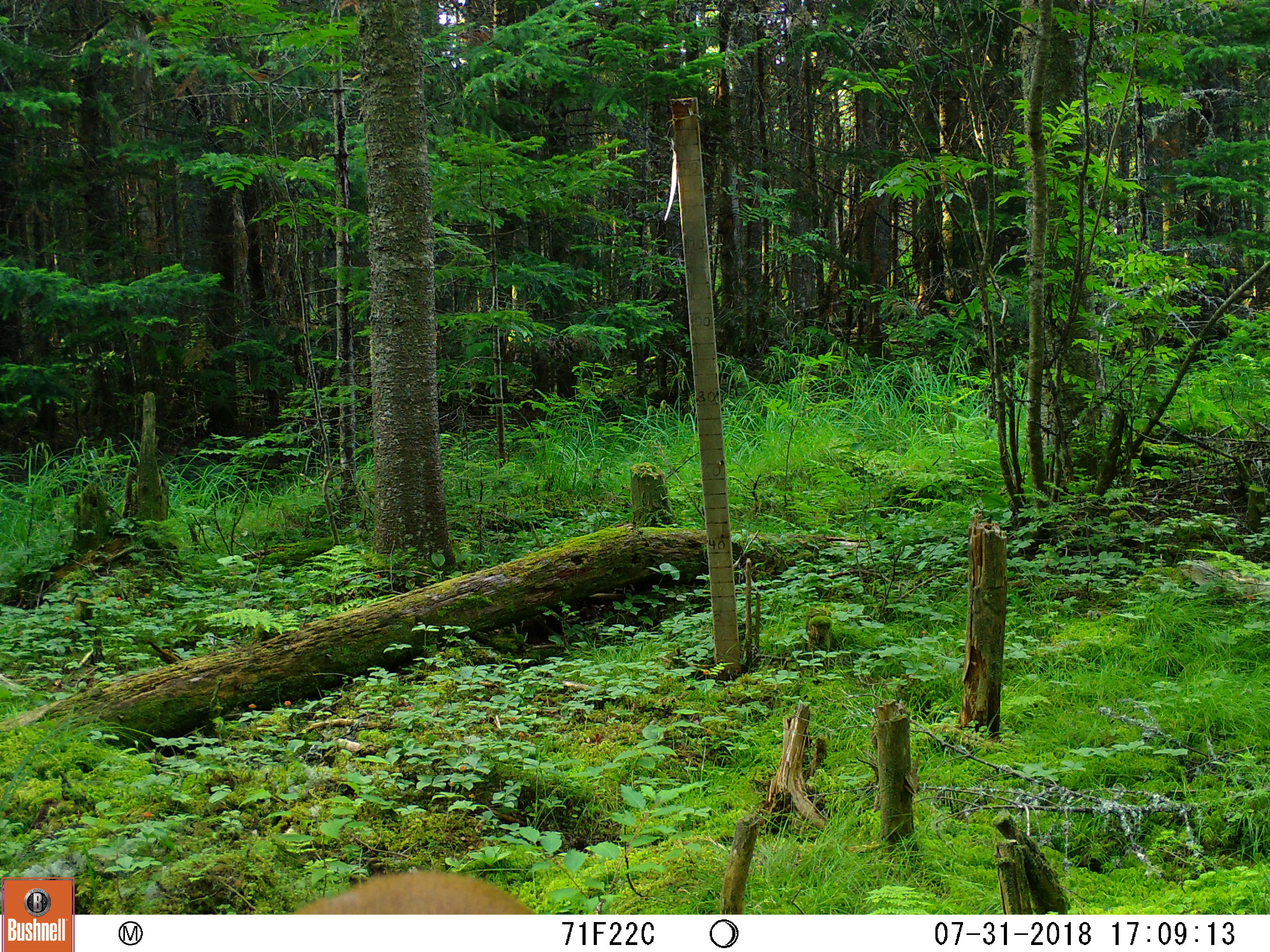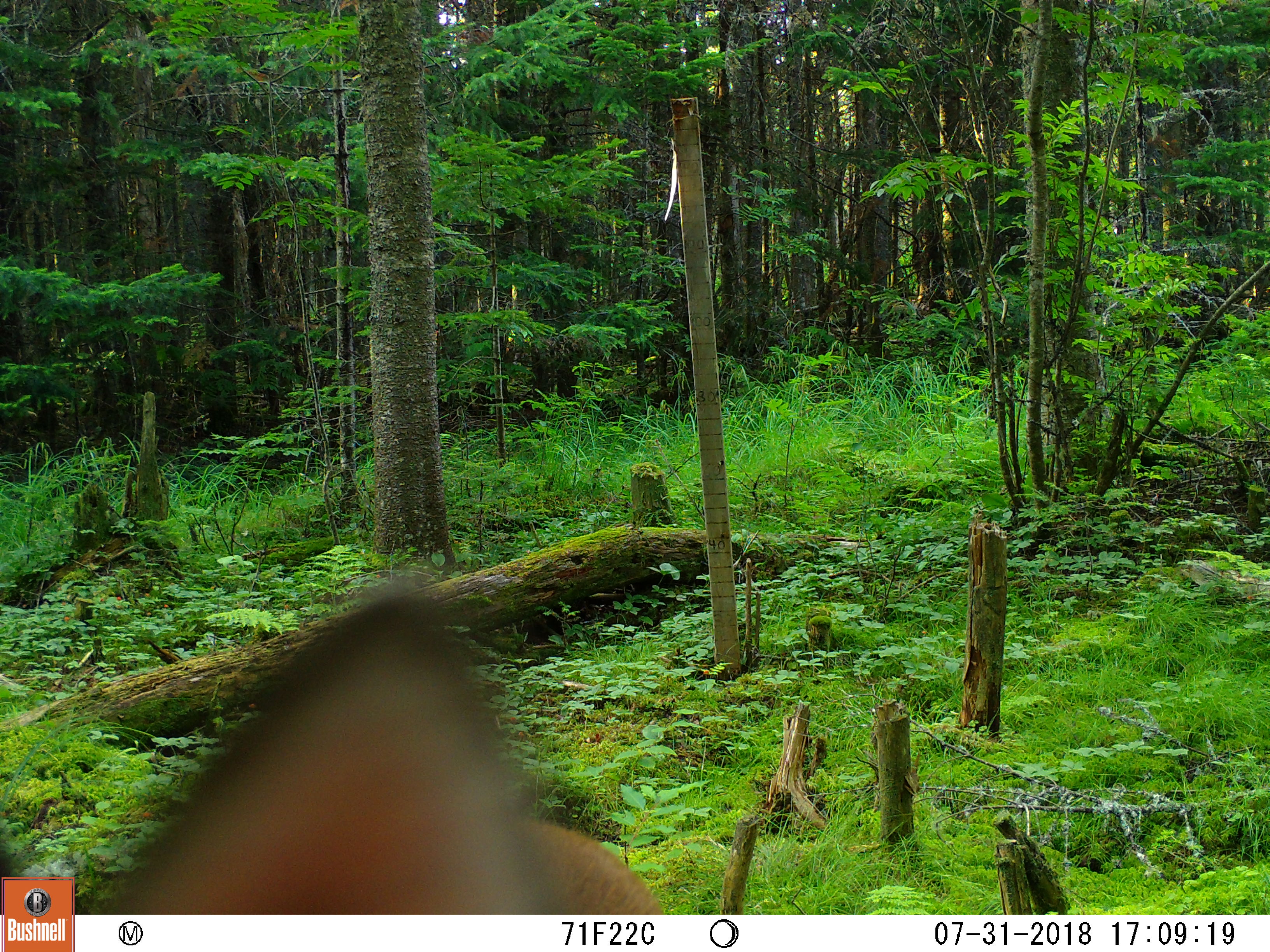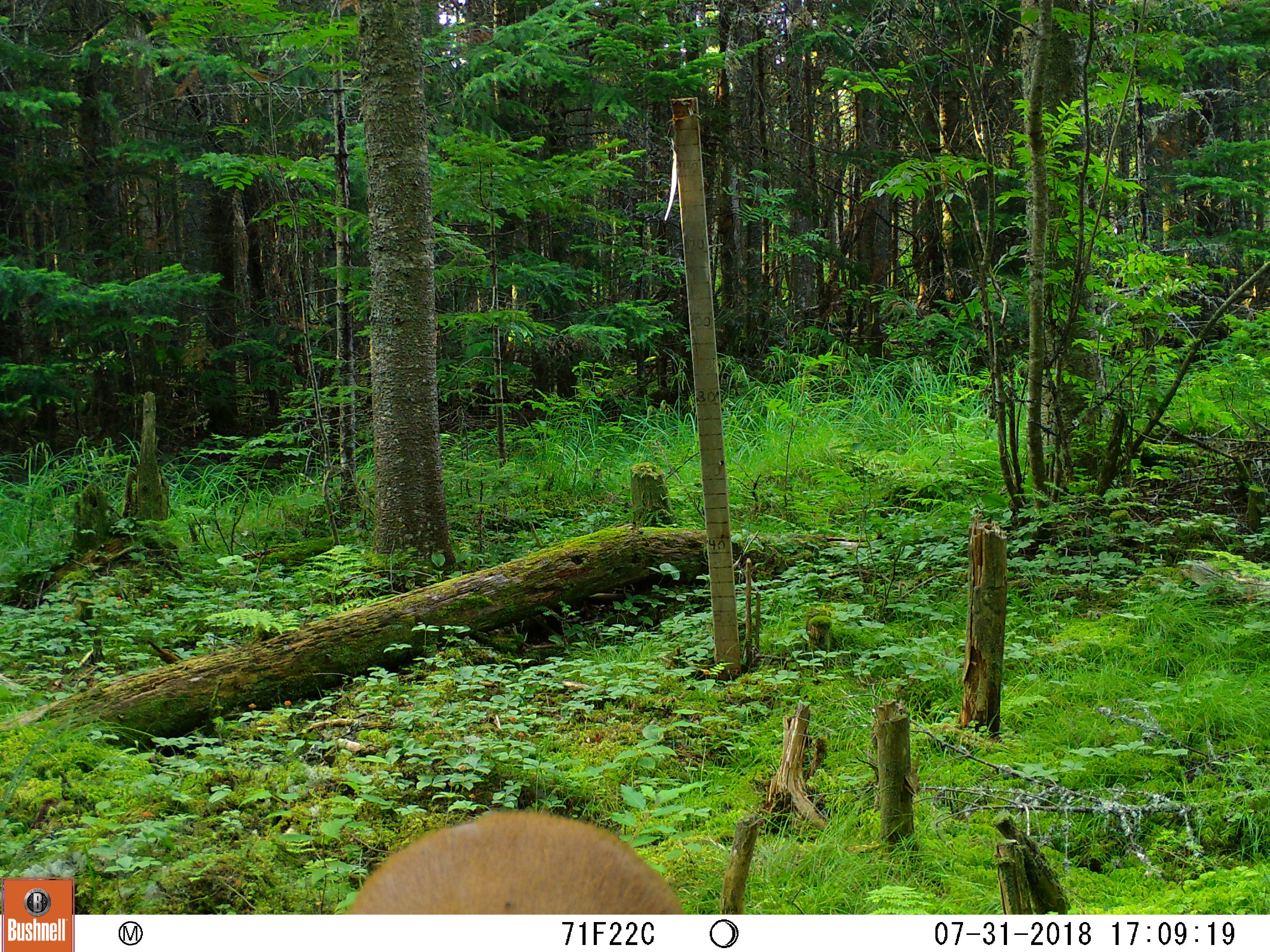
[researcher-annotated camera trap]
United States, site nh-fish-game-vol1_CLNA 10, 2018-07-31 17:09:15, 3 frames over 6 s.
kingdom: Animalia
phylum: Chordata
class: Mammalia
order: Artiodactyla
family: Cervidae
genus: Odocoileus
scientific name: Odocoileus virginianus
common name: white-tailed deer